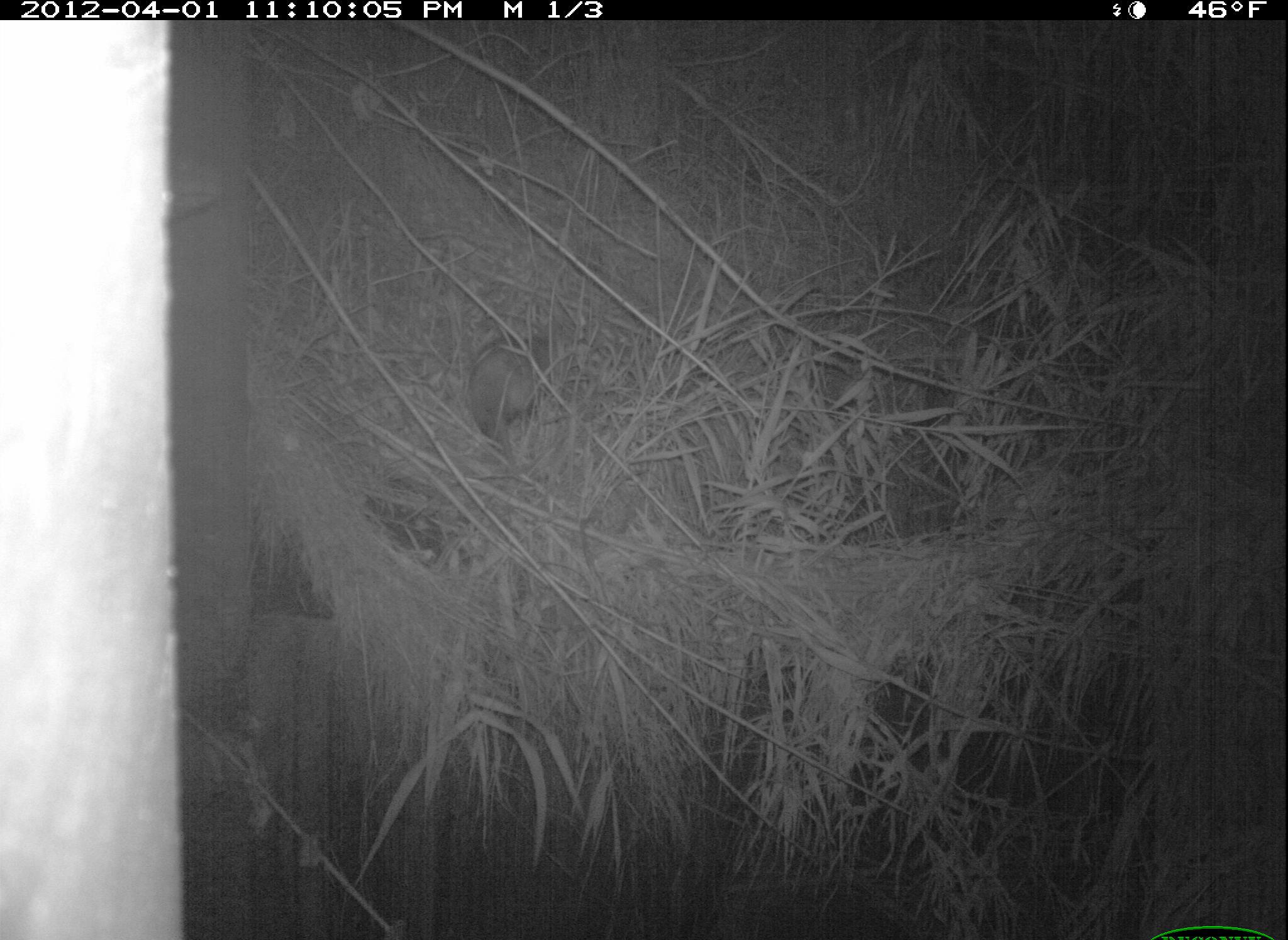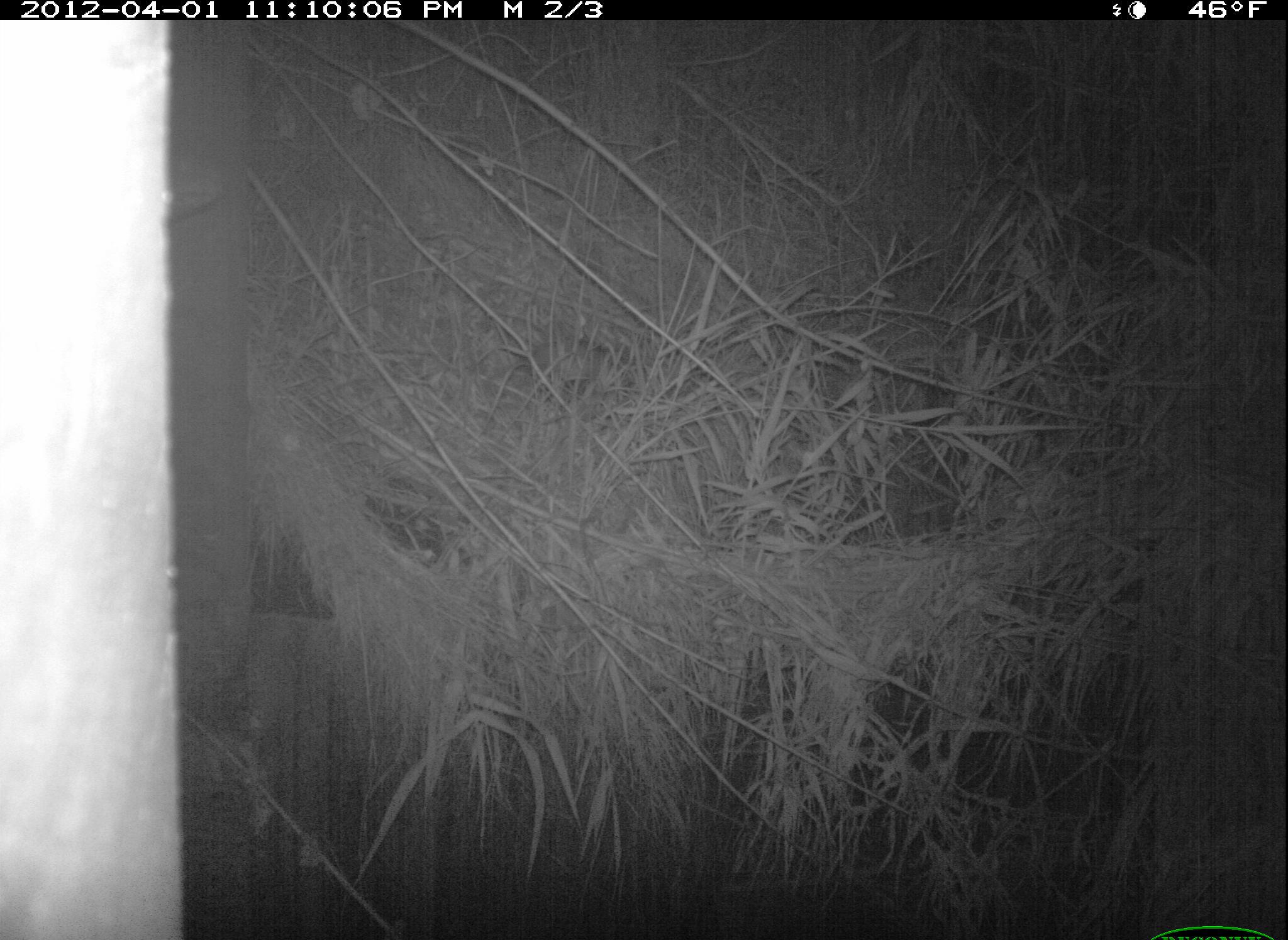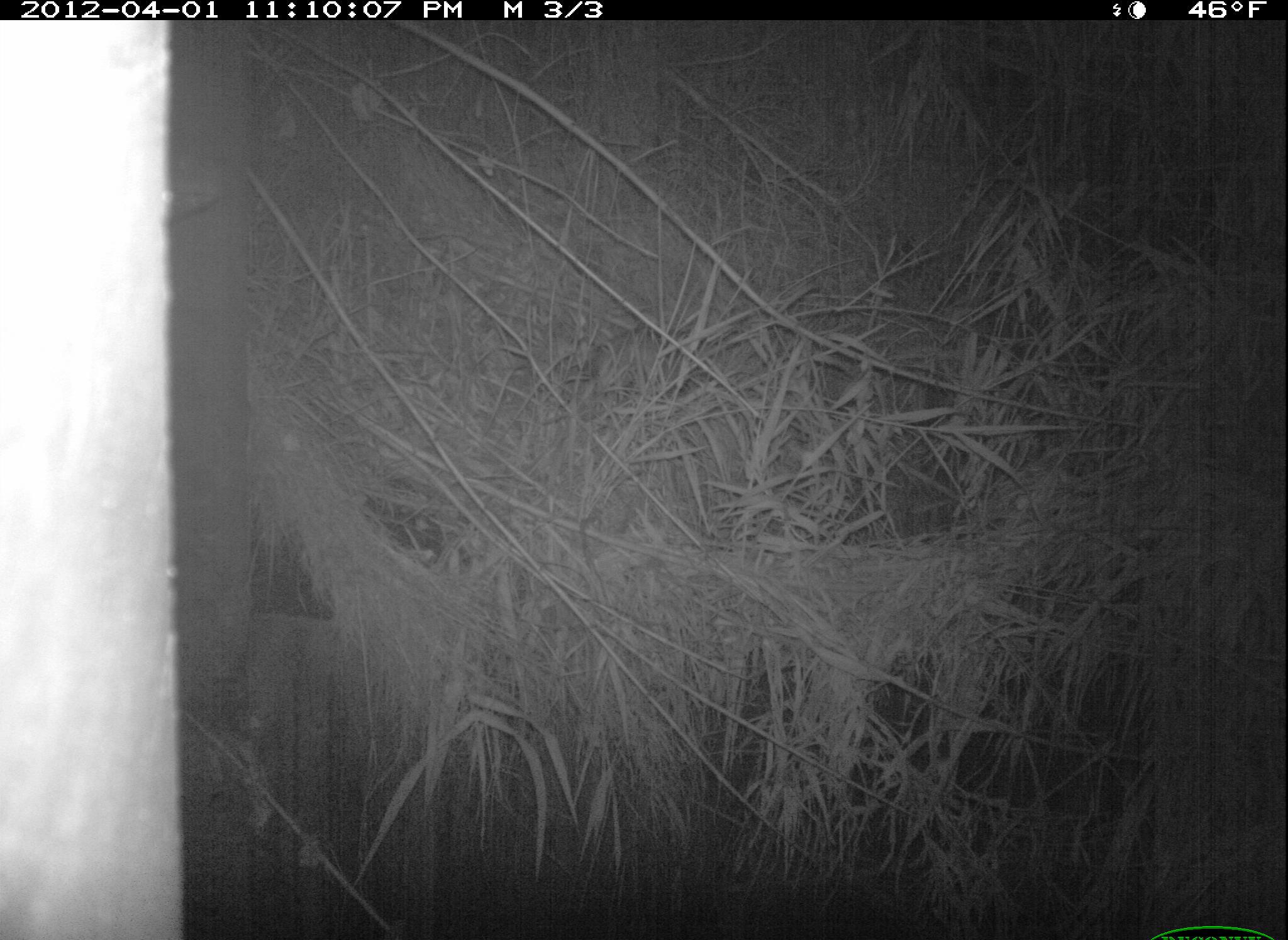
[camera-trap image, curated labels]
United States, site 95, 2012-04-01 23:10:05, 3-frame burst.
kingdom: Animalia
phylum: Chordata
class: Mammalia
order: Didelphimorphia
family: Didelphidae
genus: Didelphis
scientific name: Didelphis virginiana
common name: virginia opossum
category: opossum